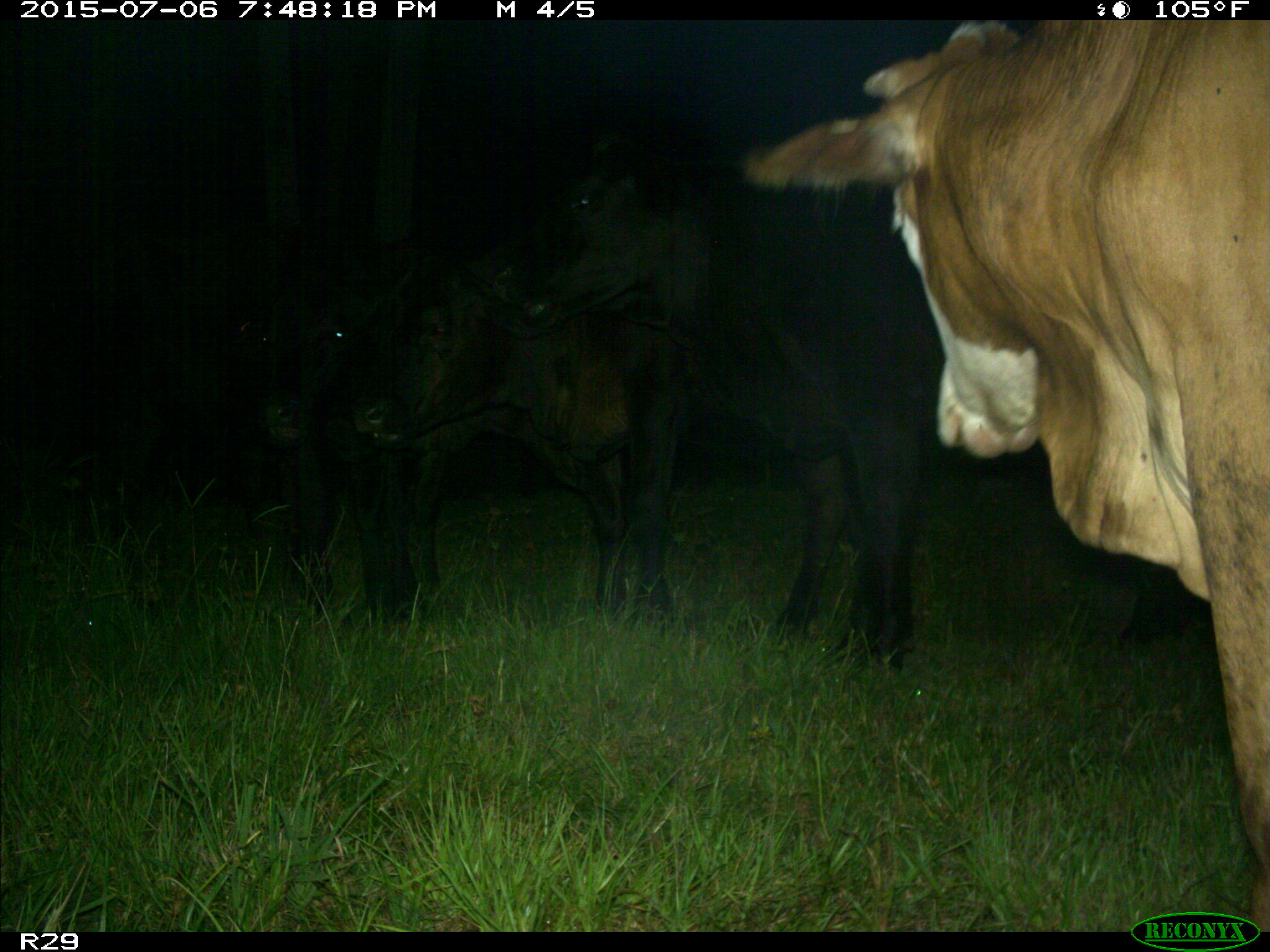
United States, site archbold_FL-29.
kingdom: Animalia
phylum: Chordata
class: Mammalia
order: Artiodactyla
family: Bovidae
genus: Bos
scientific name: Bos taurus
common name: domestic cow